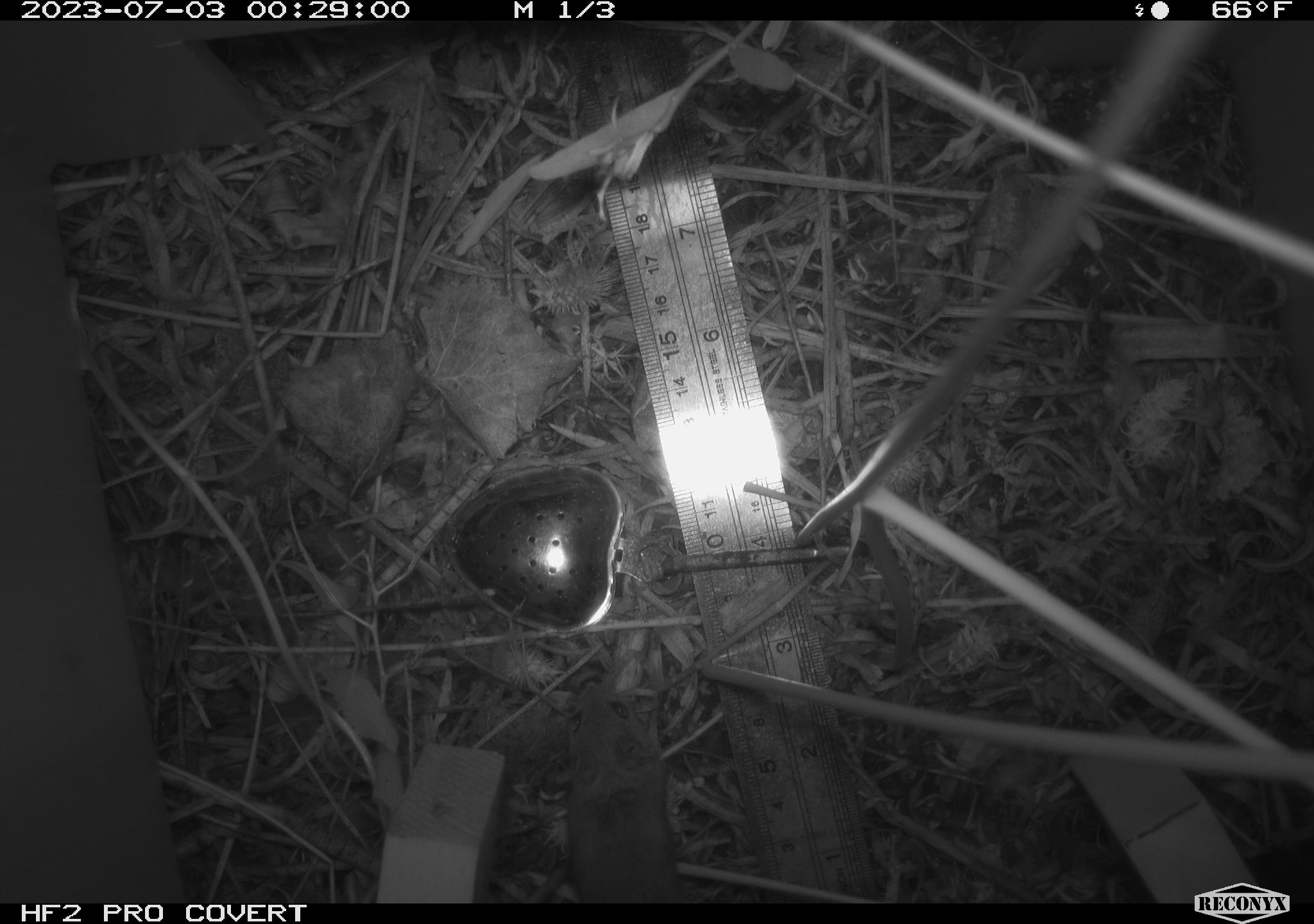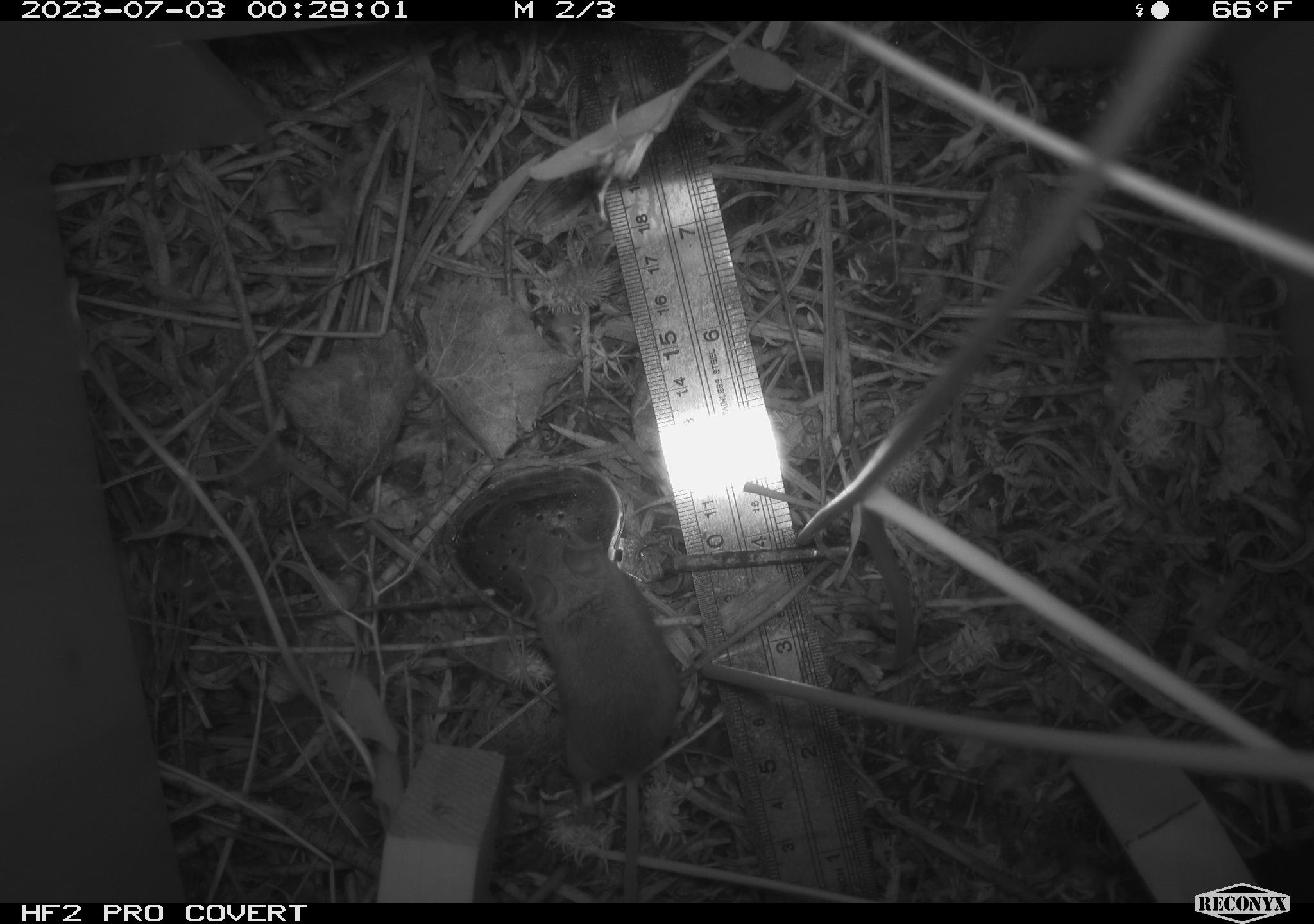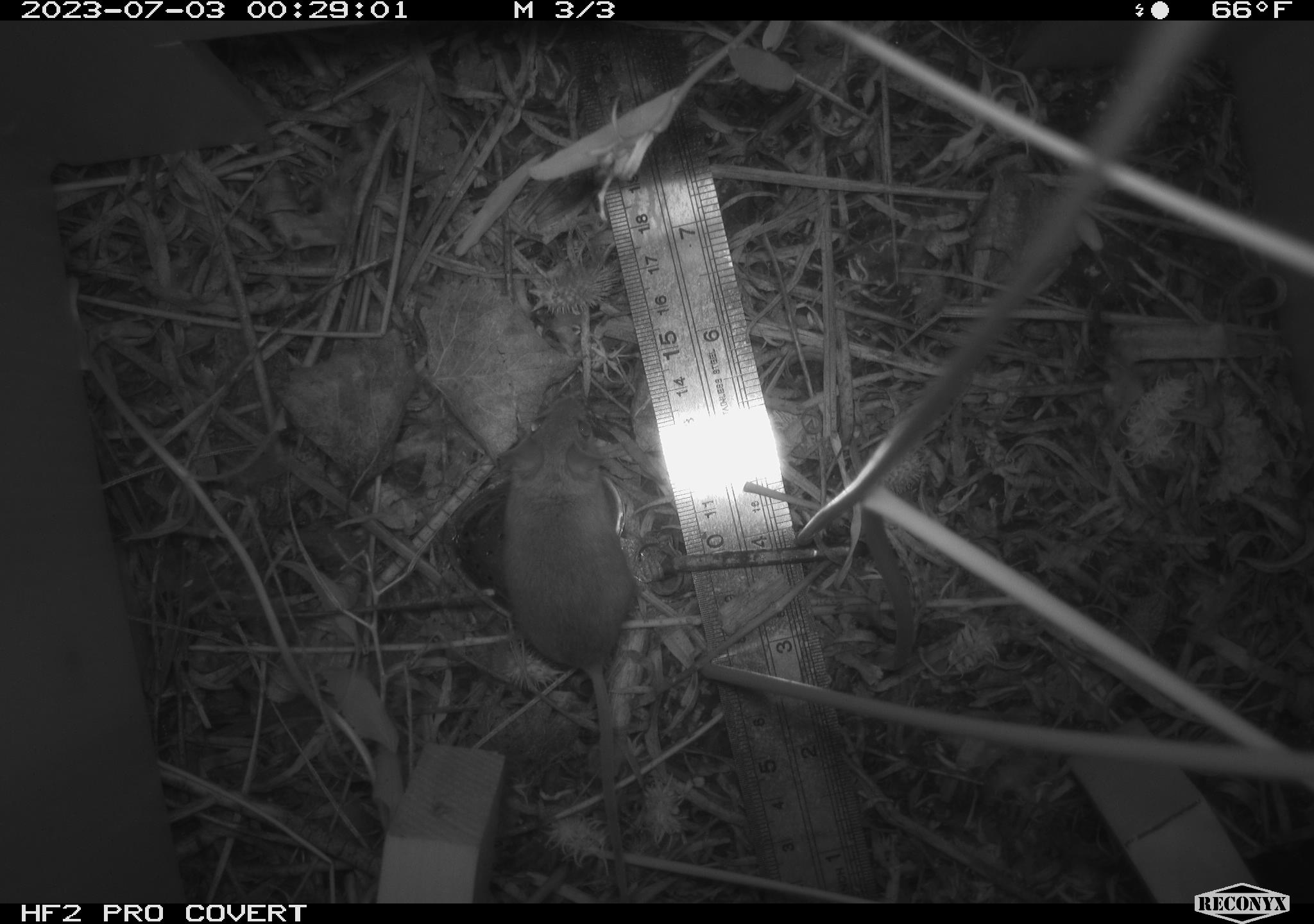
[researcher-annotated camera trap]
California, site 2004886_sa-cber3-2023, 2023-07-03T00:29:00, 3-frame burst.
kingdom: Animalia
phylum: Chordata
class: Mammalia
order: Rodentia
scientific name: Rodentia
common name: mouse species